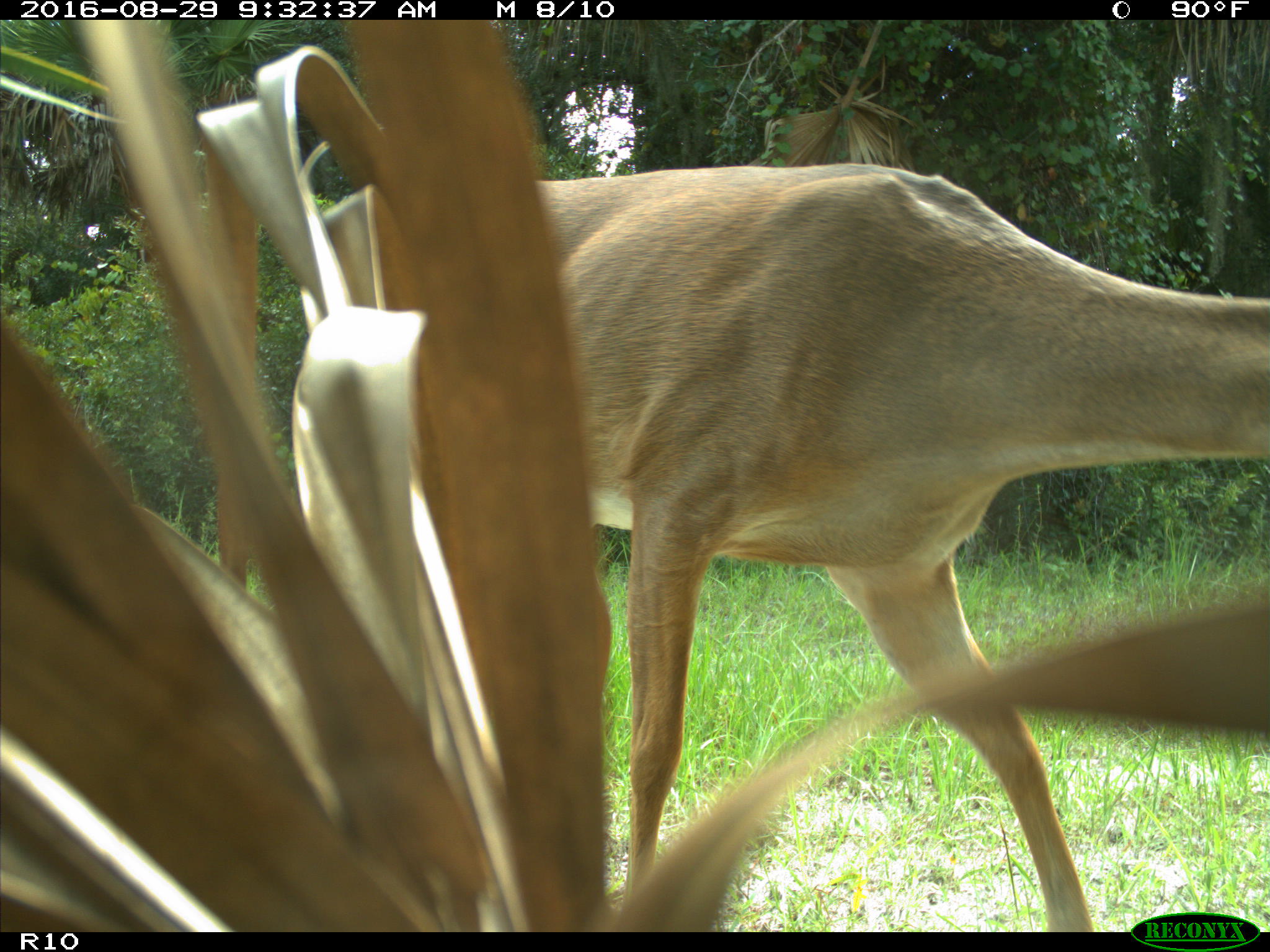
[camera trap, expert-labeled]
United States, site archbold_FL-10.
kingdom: Animalia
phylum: Chordata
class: Mammalia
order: Artiodactyla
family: Cervidae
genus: Odocoileus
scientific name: Odocoileus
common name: deer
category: unidentified deer